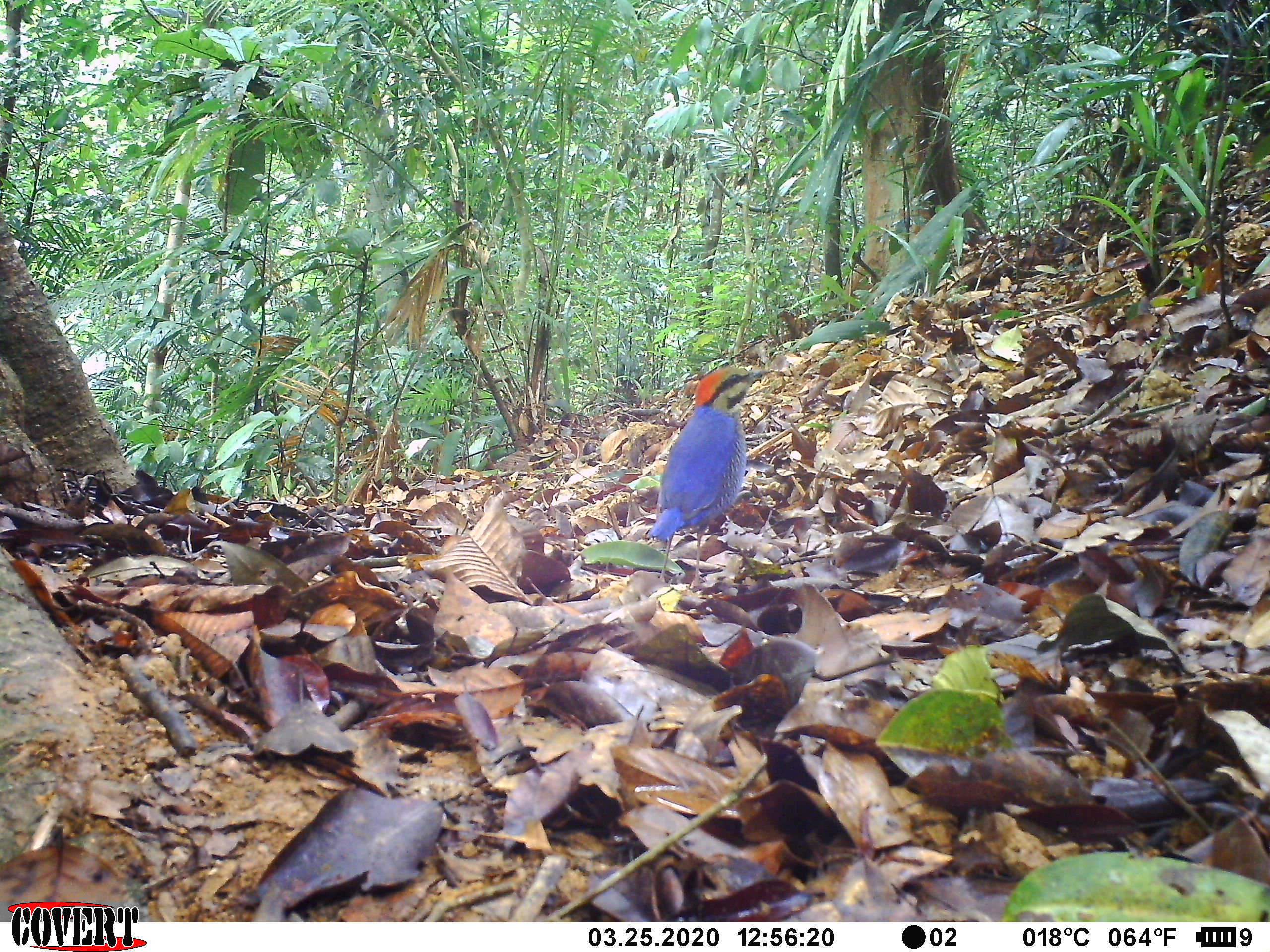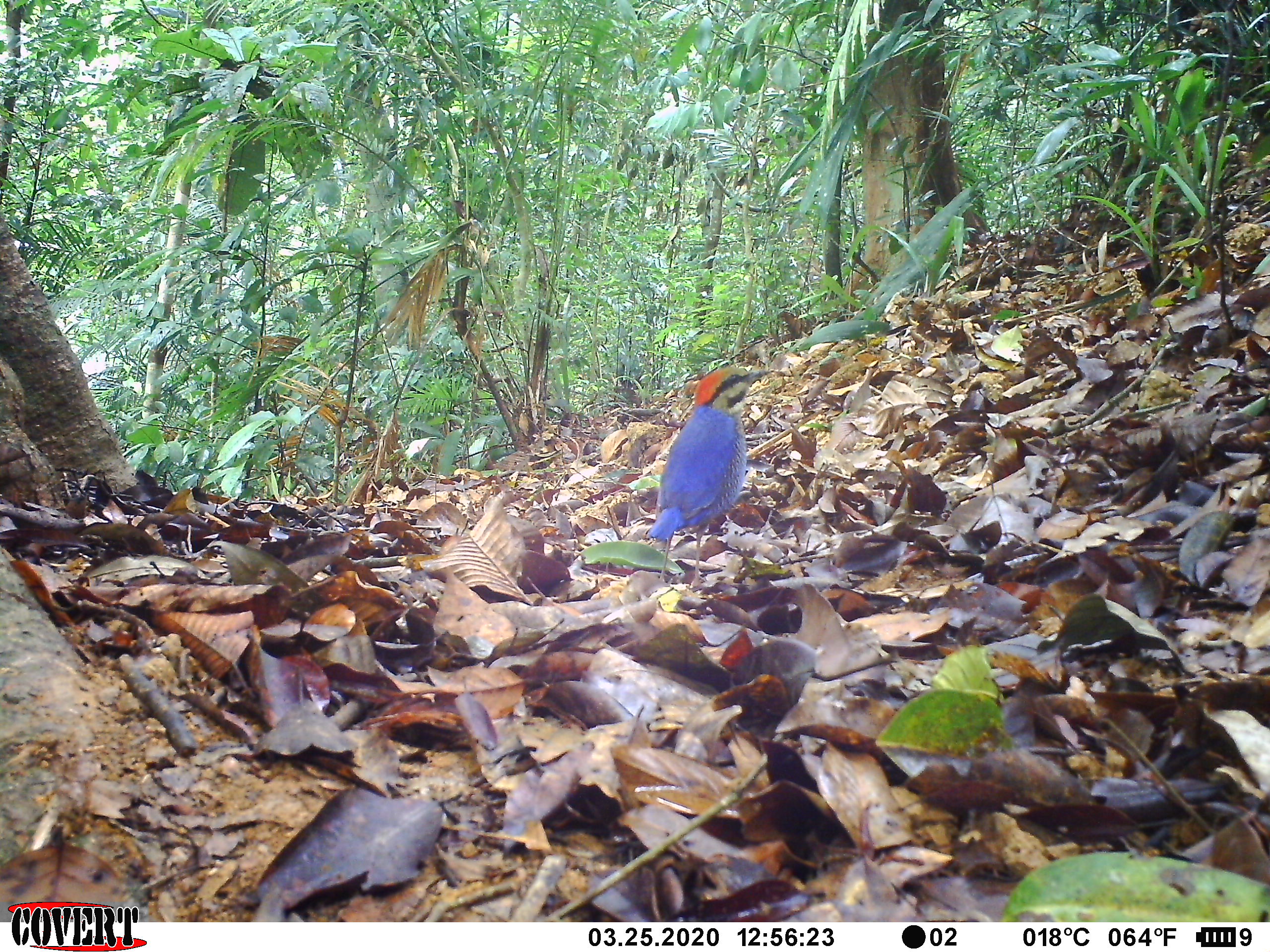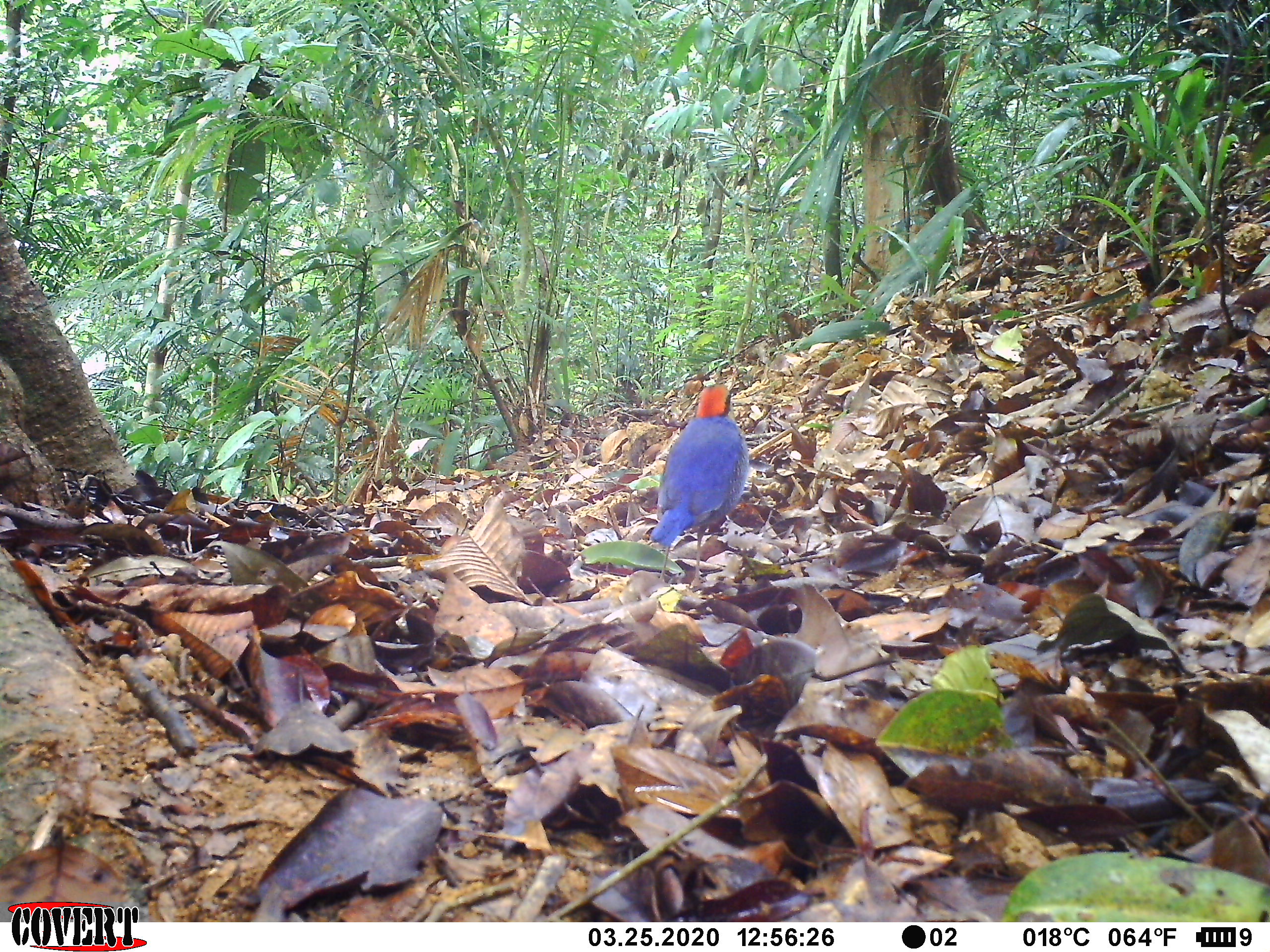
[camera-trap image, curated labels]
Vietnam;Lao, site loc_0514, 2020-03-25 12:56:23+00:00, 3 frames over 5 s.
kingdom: Animalia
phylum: Chordata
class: Aves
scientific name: Aves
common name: bird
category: unidentified bird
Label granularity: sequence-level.